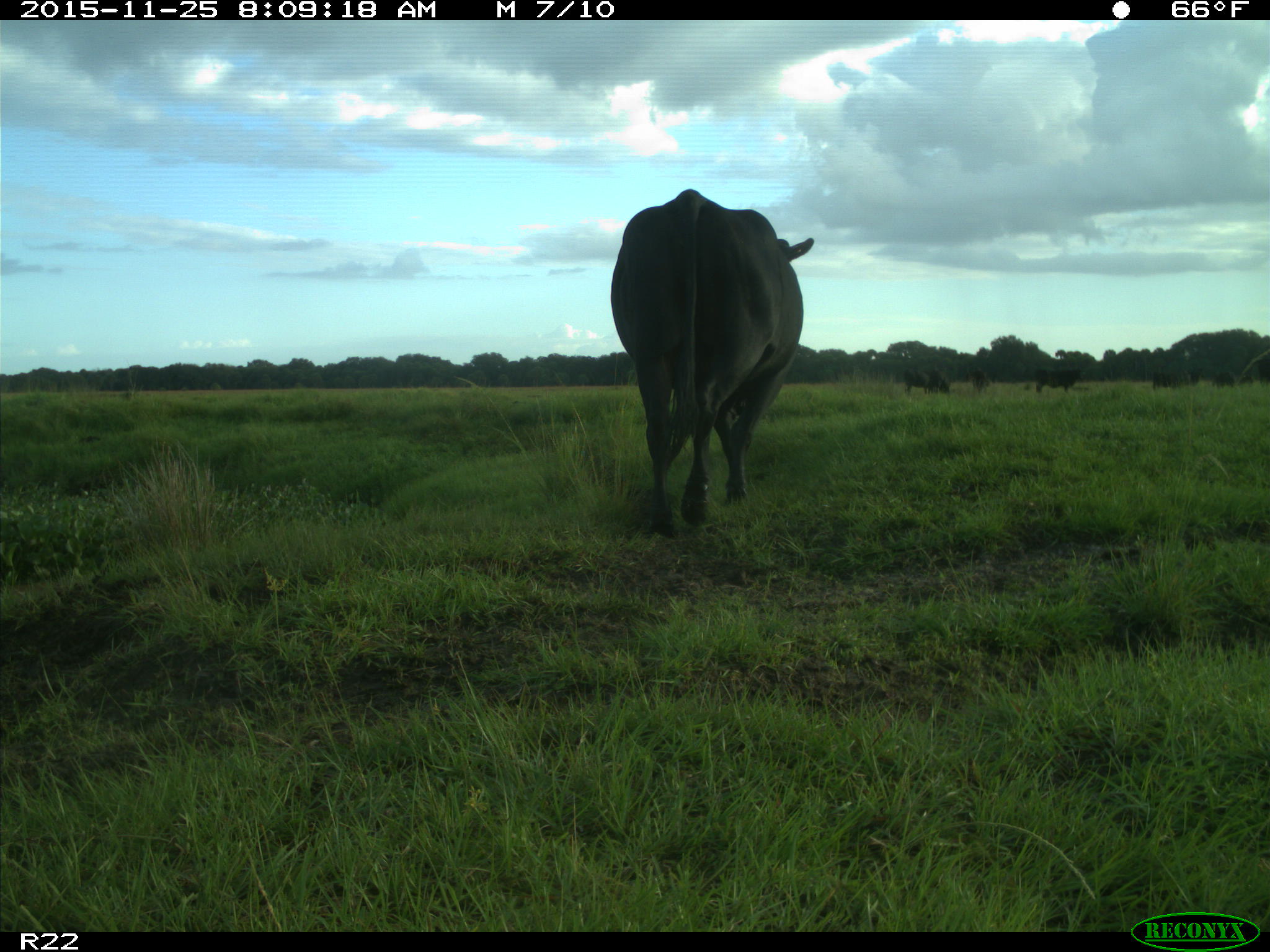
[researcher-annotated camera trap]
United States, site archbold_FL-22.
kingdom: Animalia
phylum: Chordata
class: Mammalia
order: Artiodactyla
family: Bovidae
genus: Bos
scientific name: Bos taurus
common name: domestic cow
Bos taurus (domestic cow).